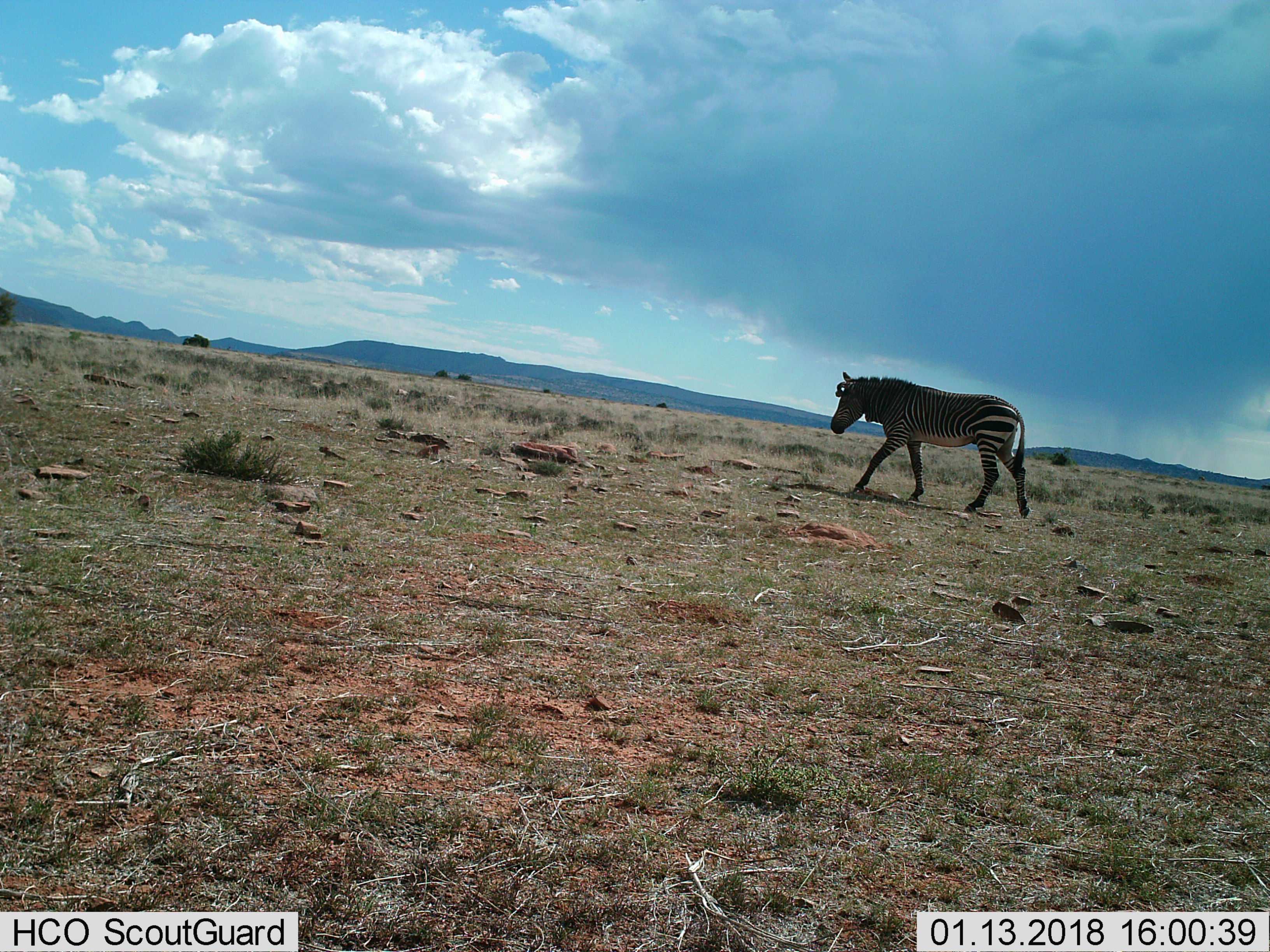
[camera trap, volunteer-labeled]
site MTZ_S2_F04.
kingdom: Animalia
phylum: Chordata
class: Mammalia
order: Perissodactyla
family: Equidae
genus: Equus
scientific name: Equus zebra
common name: mountain zebra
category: zebramountain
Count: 1.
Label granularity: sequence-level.